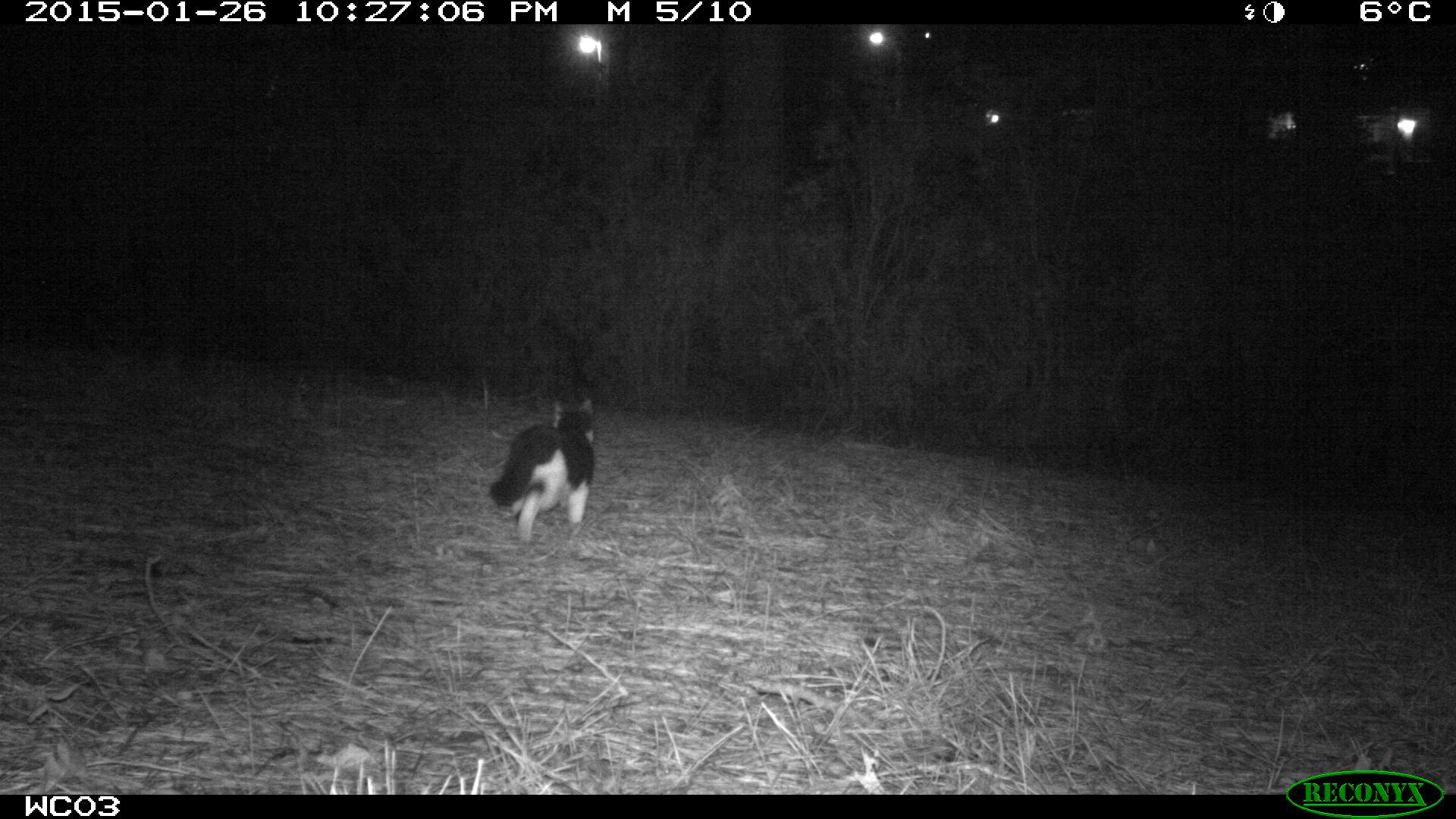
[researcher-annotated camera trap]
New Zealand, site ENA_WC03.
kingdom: Animalia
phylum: Chordata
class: Mammalia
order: Carnivora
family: Felidae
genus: Felis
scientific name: Felis catus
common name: domestic cat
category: cat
Cat (domestic cat) (Felis catus).